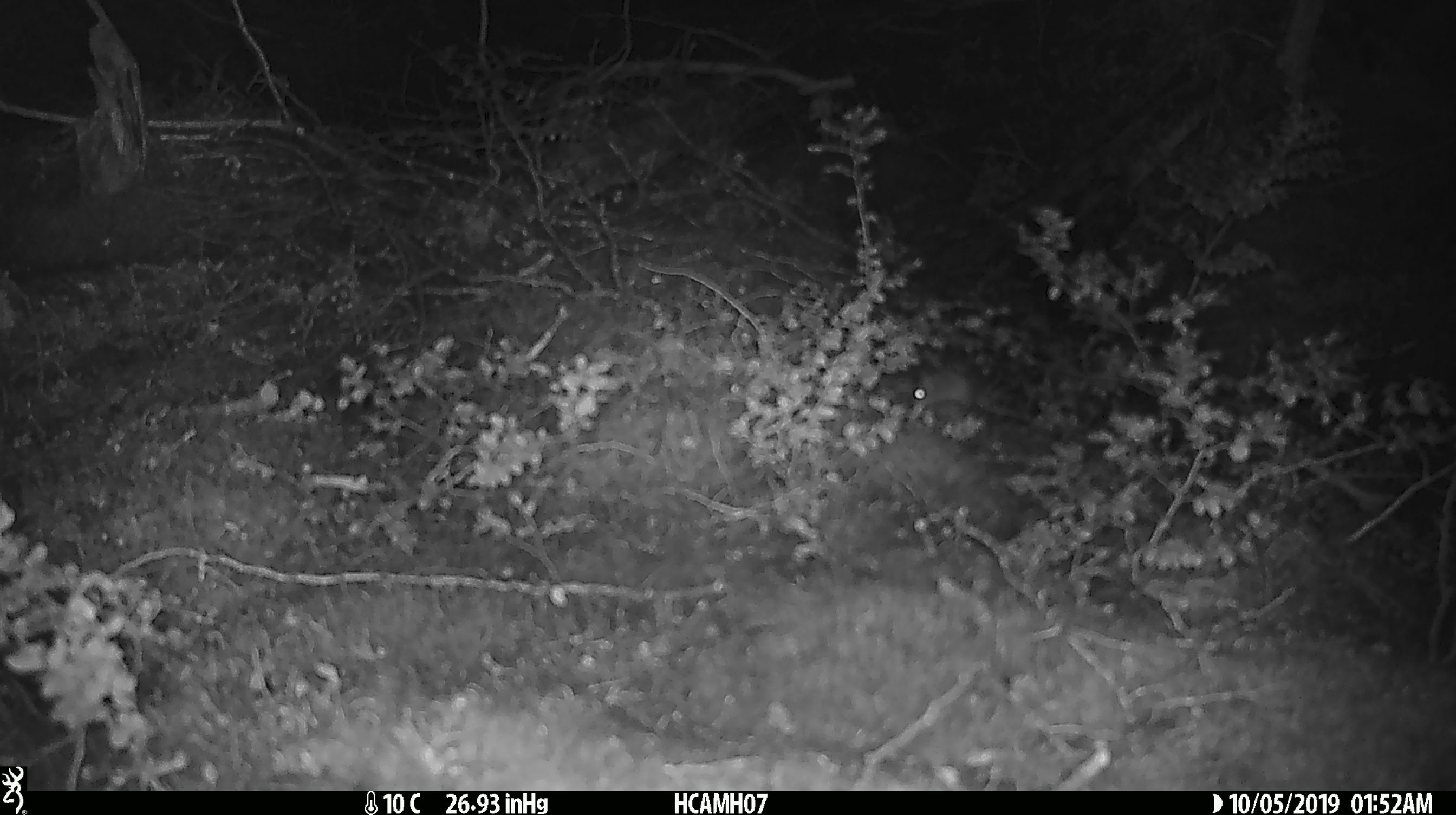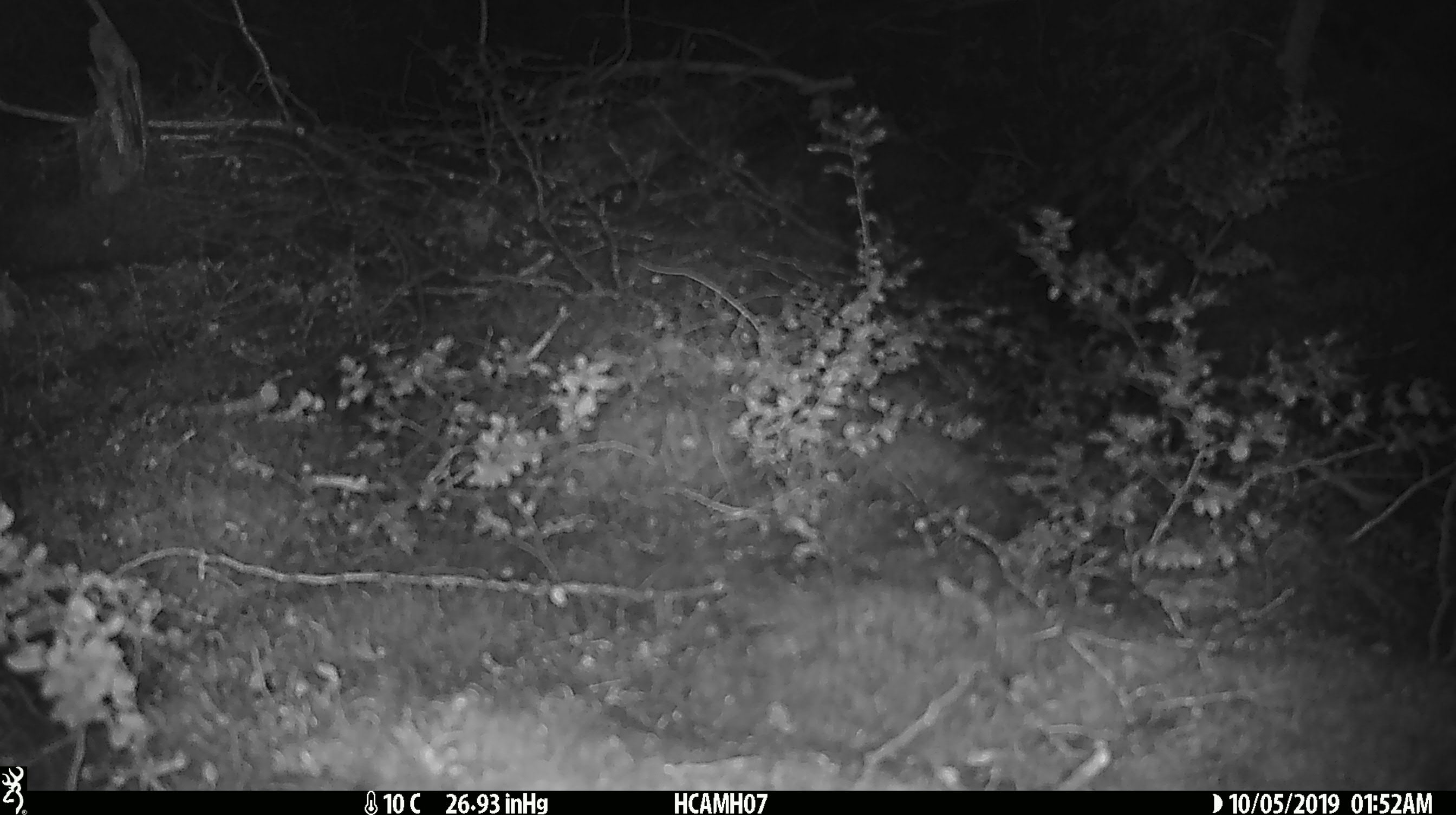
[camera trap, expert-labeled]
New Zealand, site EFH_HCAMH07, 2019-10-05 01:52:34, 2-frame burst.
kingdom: Animalia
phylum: Chordata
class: Mammalia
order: Rodentia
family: Muridae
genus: Mus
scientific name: Mus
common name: mouse